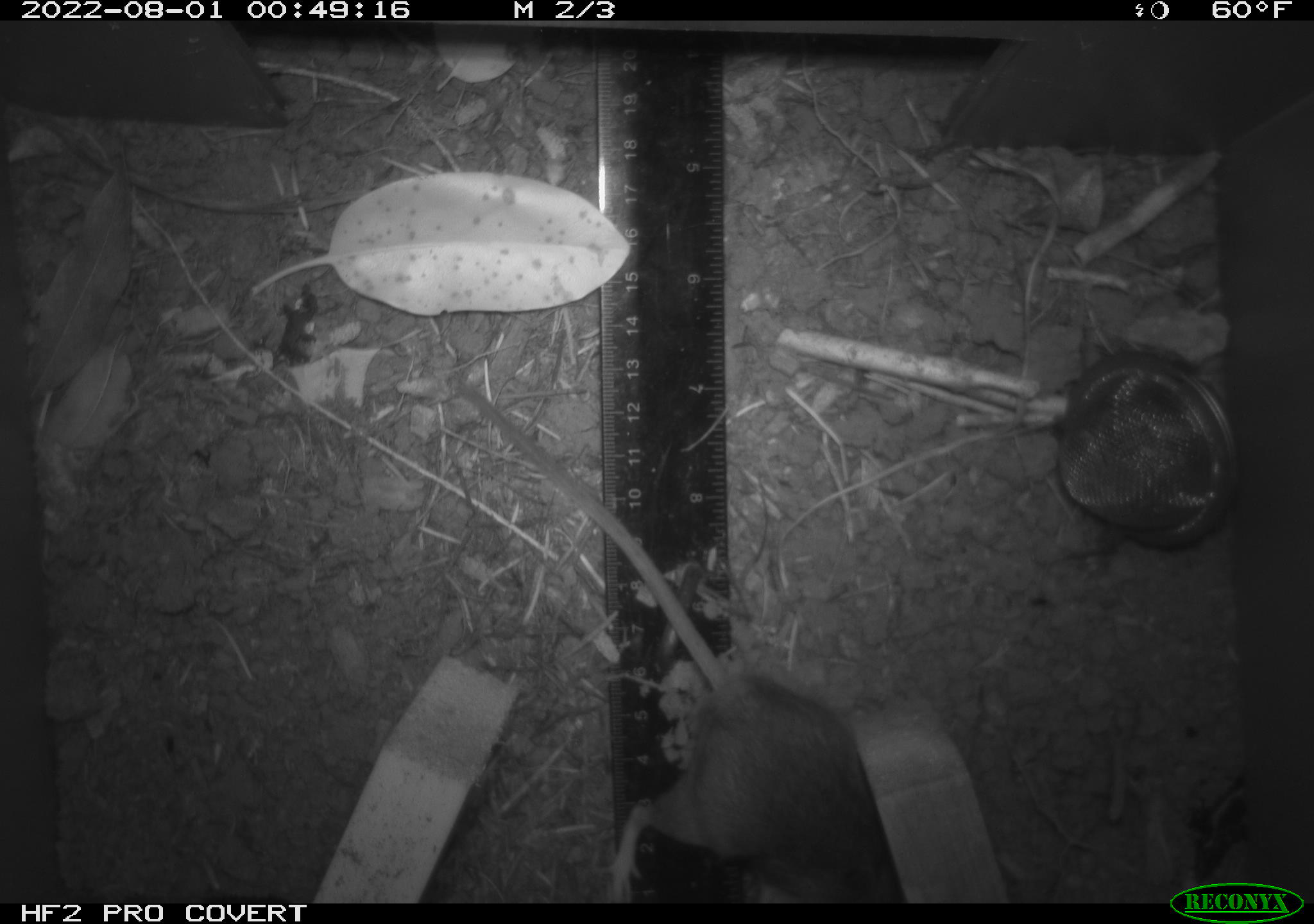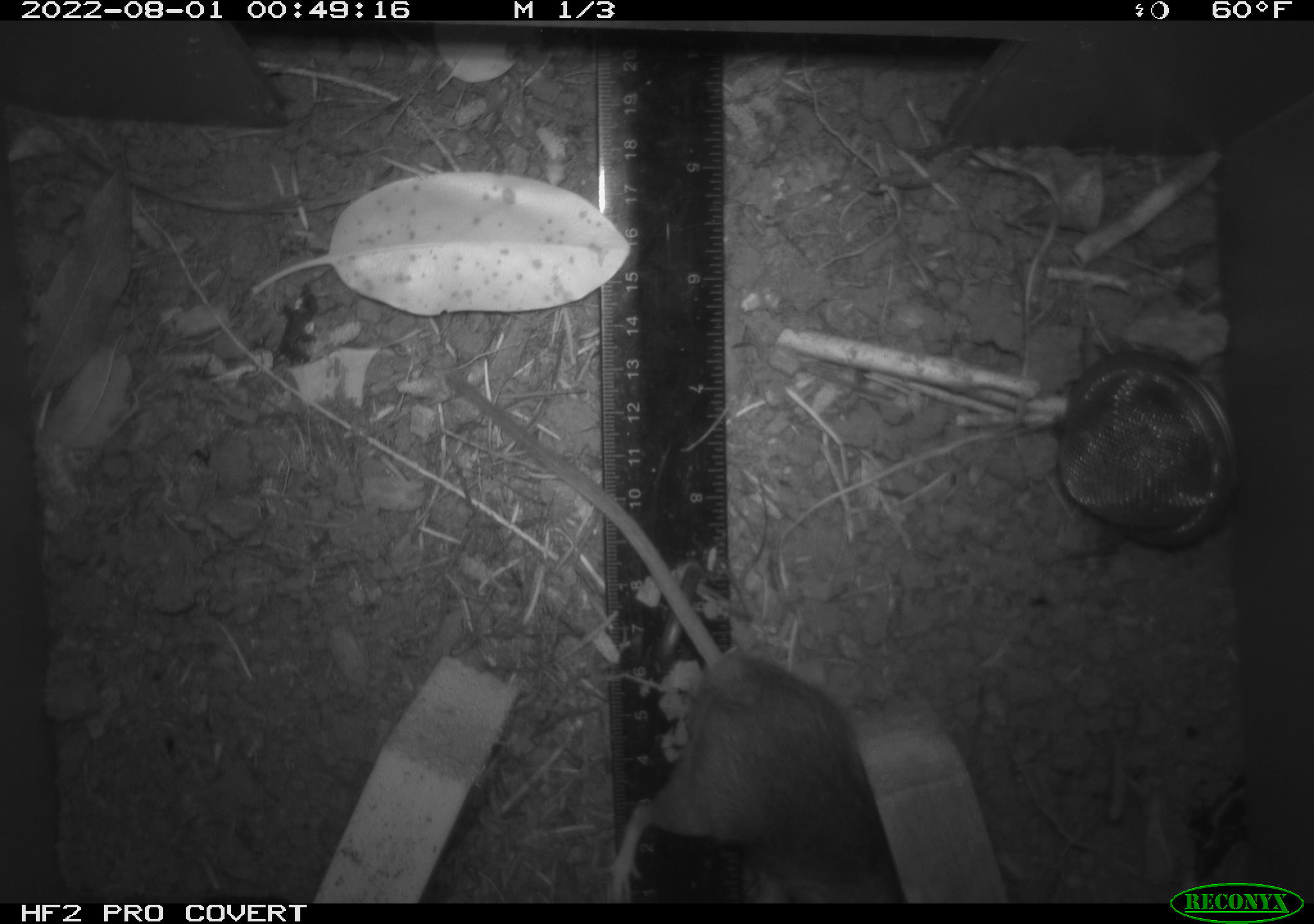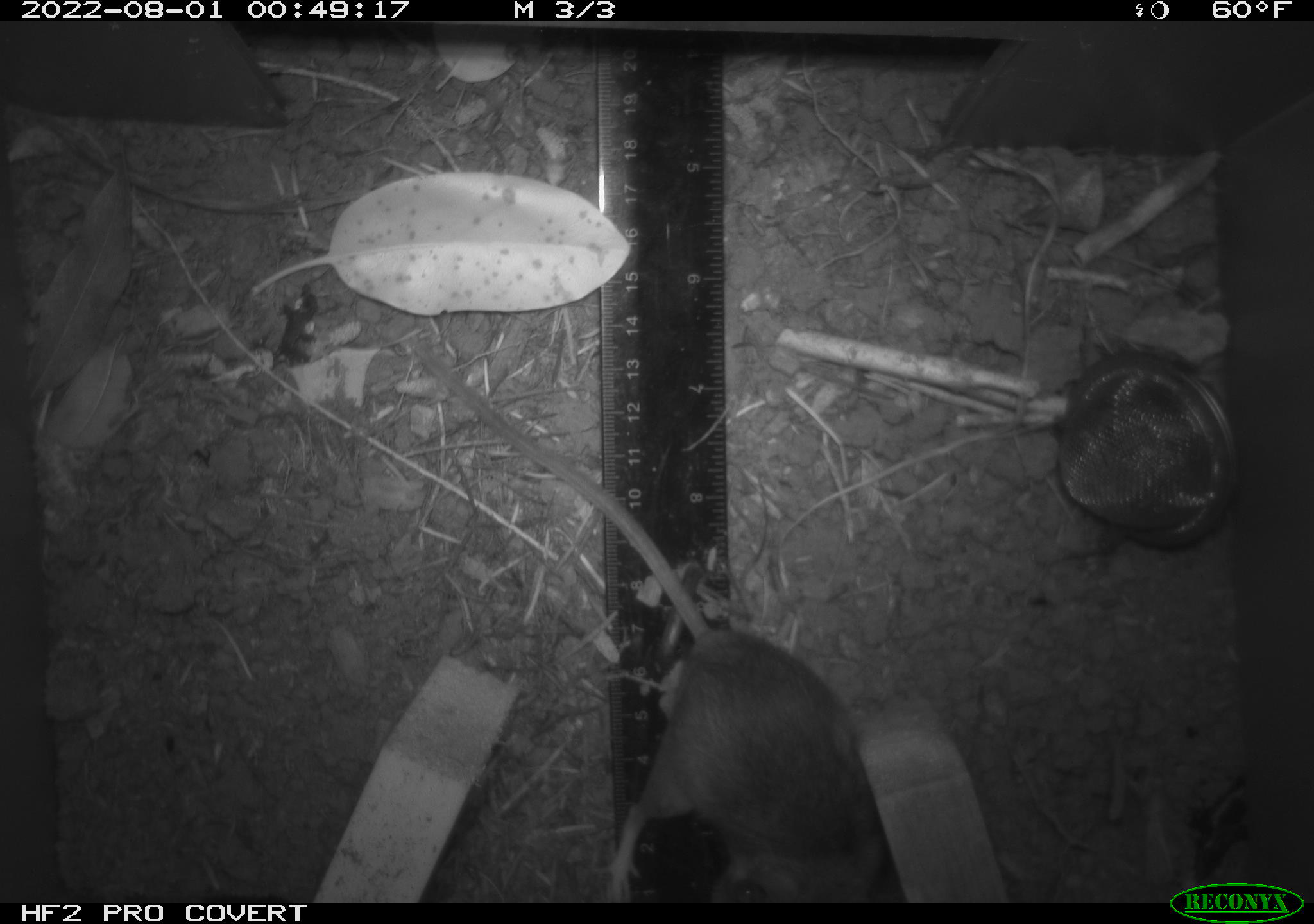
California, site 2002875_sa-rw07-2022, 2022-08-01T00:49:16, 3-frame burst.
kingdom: Animalia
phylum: Chordata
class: Mammalia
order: Rodentia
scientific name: Rodentia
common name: mouse species